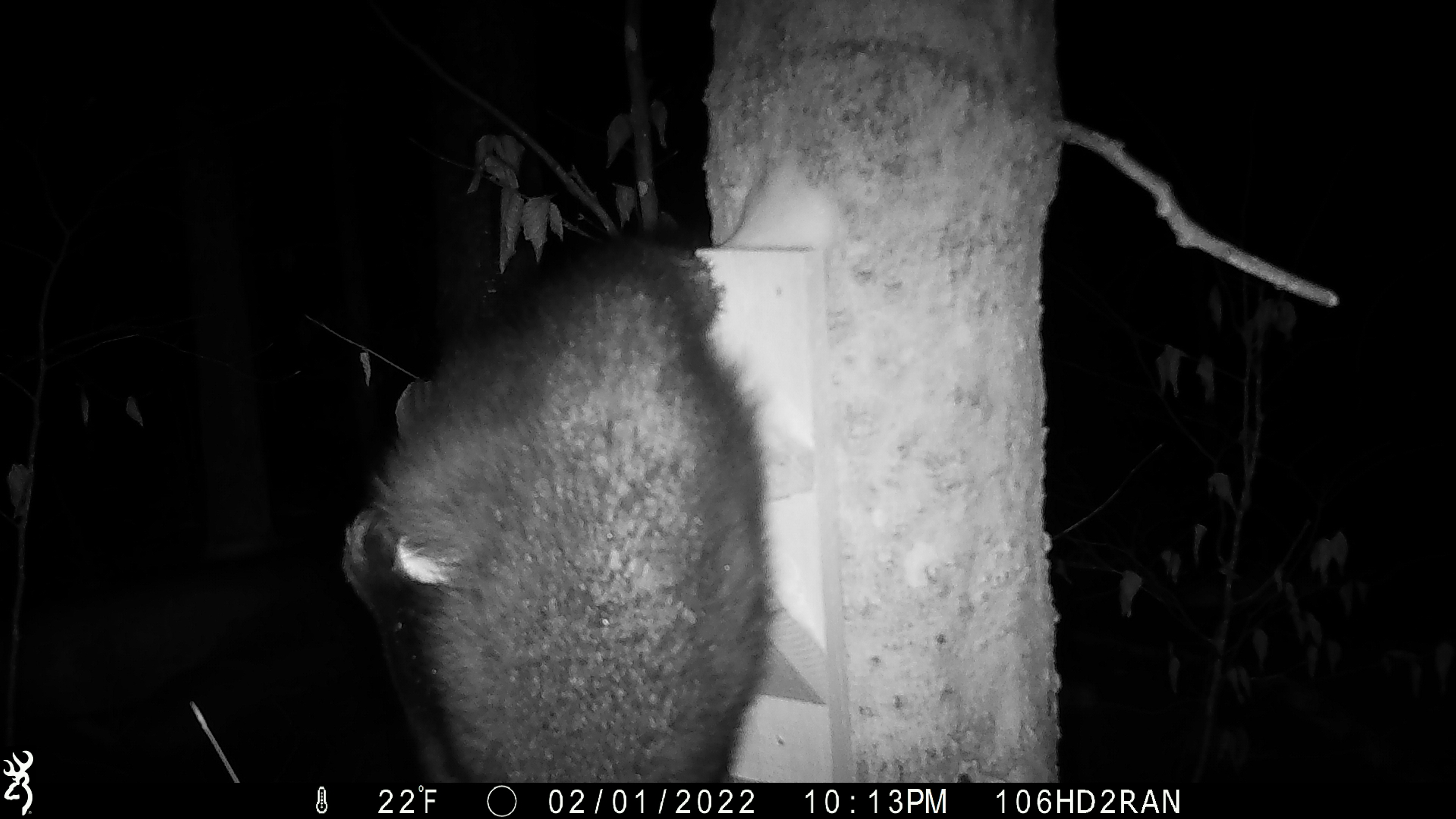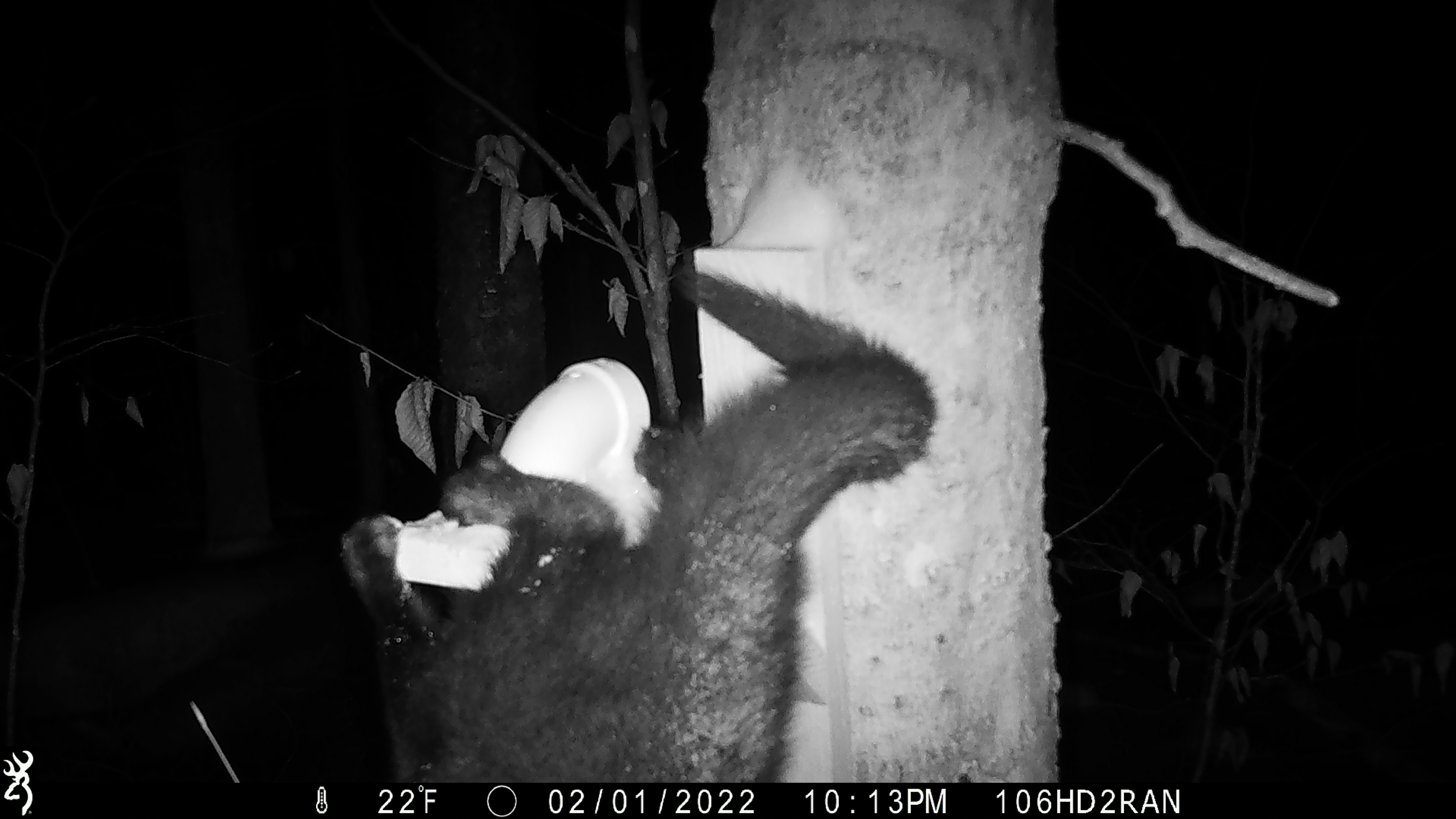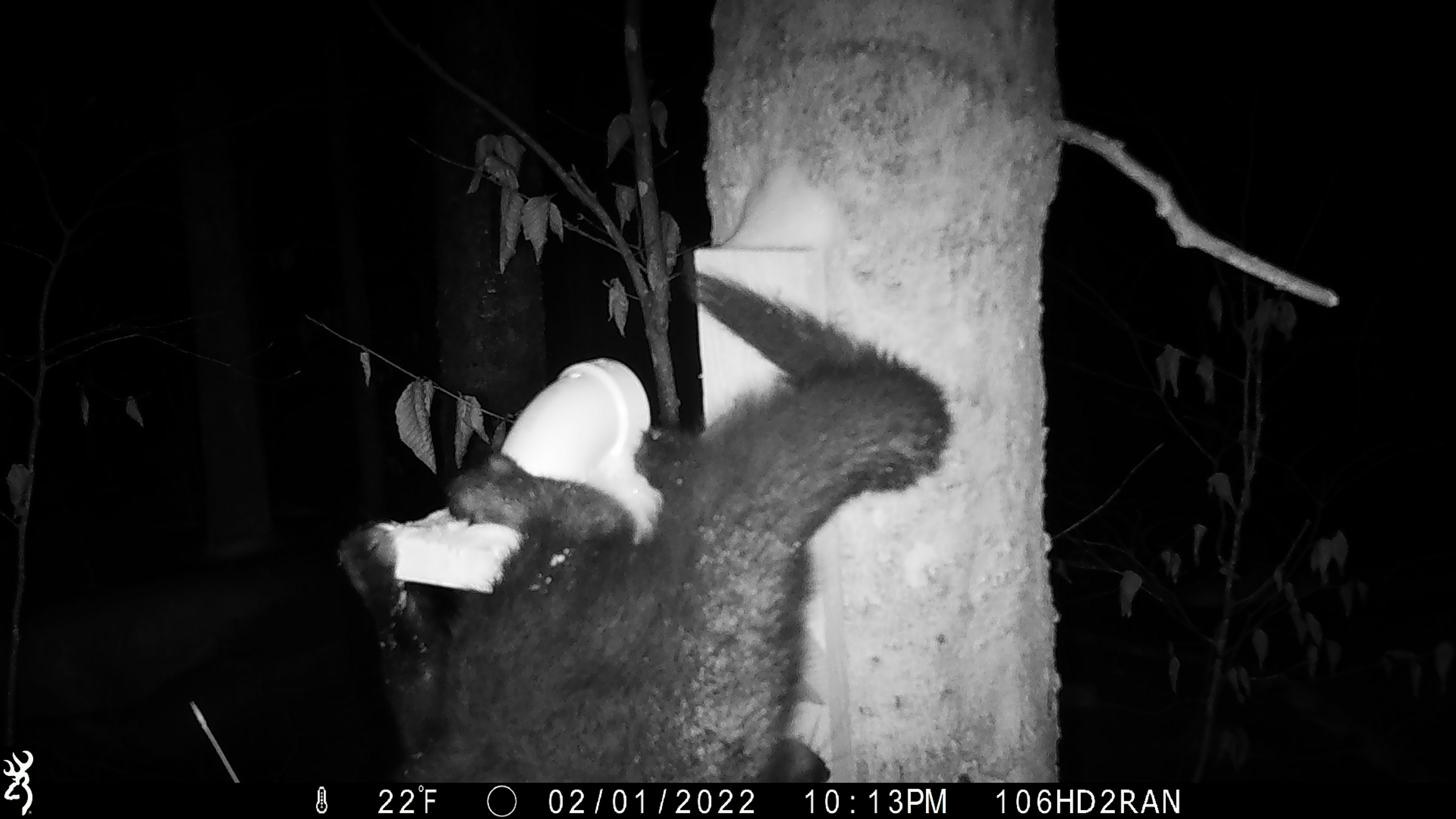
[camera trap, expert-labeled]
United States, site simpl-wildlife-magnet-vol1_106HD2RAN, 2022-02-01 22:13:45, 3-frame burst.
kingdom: Animalia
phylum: Chordata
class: Mammalia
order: Carnivora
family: Mustelidae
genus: Pekania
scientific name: Pekania pennanti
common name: fisher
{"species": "fisher (Pekania pennanti)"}